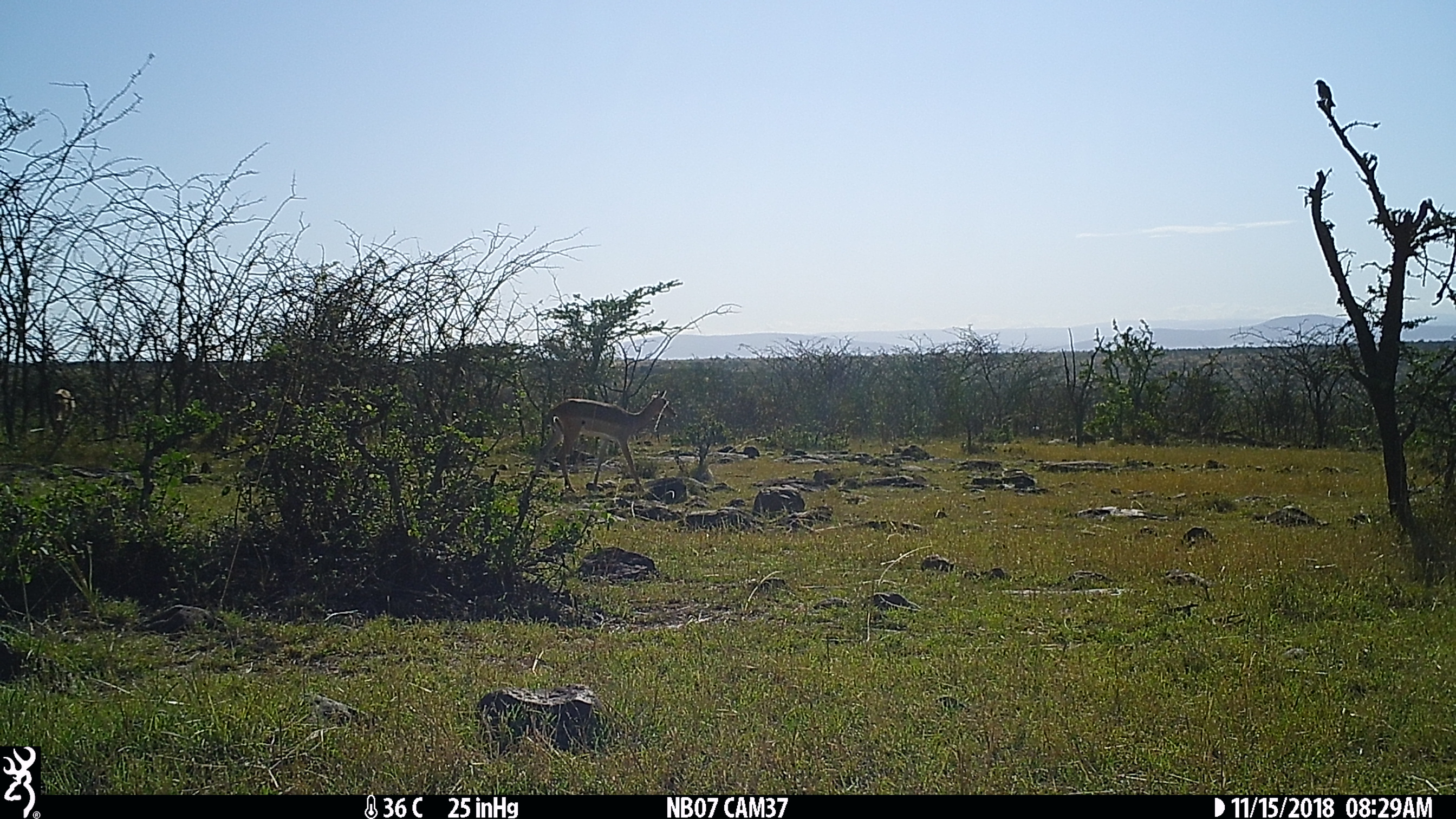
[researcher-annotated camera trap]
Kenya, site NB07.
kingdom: Animalia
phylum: Chordata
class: Mammalia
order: Artiodactyla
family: Bovidae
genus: Aepyceros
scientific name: Aepyceros melampus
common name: impala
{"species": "impala (Aepyceros melampus)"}